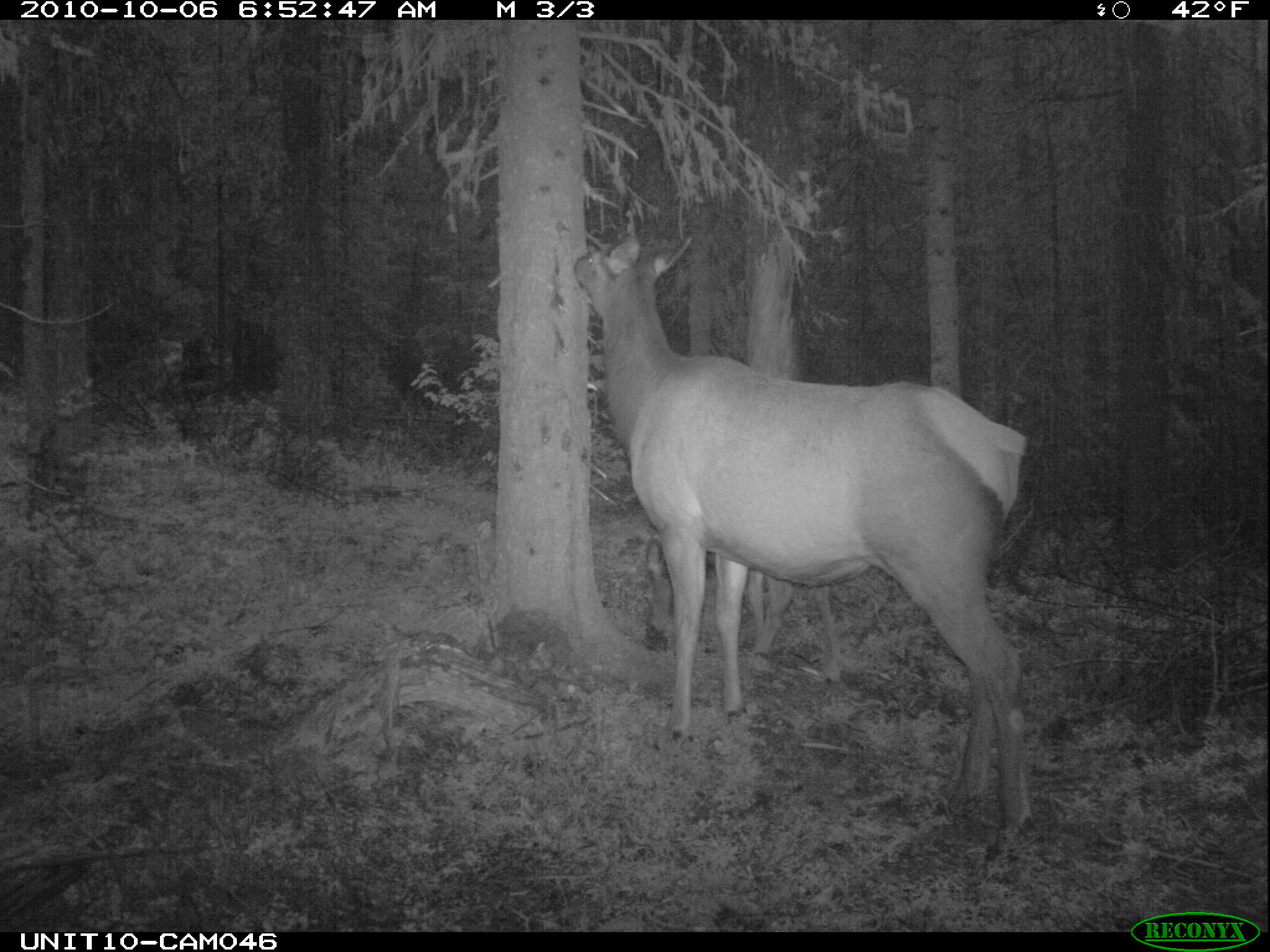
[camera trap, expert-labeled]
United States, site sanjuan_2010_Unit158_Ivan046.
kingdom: Animalia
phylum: Chordata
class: Mammalia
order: Artiodactyla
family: Cervidae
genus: Cervus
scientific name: Cervus elaphus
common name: red deer